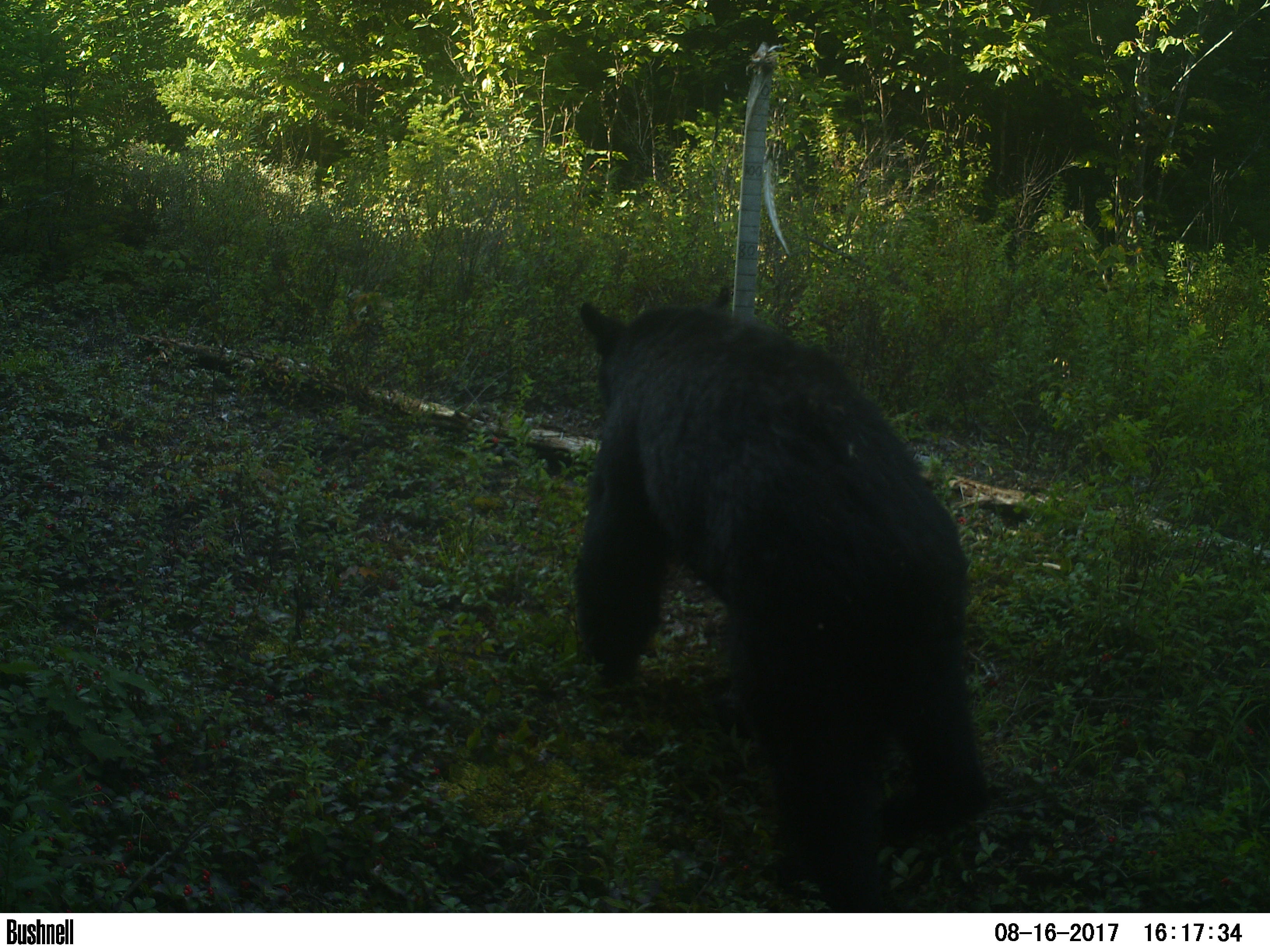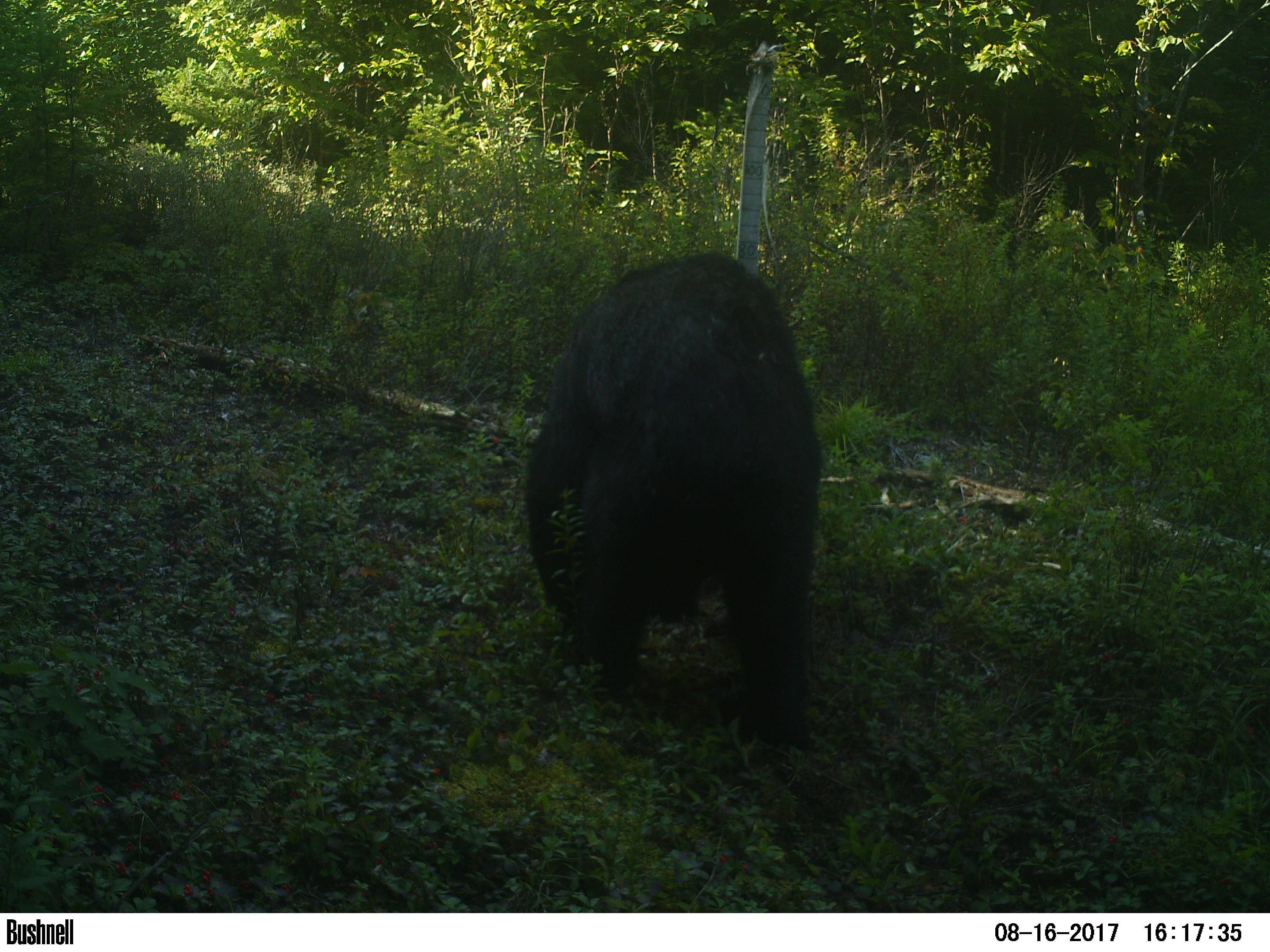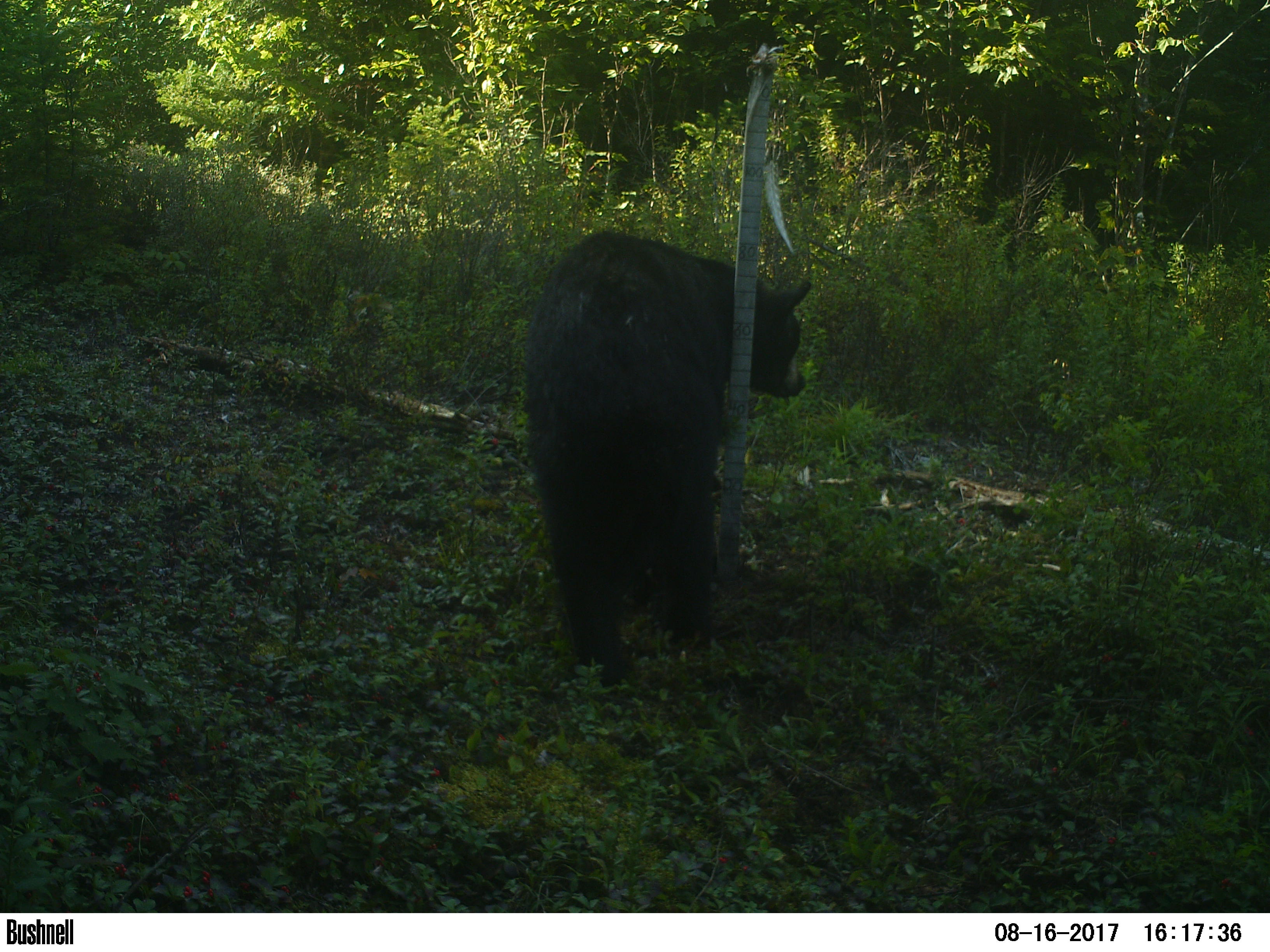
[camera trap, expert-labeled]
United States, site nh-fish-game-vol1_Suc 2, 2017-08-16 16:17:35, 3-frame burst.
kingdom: Animalia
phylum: Chordata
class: Mammalia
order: Carnivora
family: Ursidae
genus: Ursus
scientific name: Ursus americanus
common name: black bear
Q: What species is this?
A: Black bear (Ursus americanus).